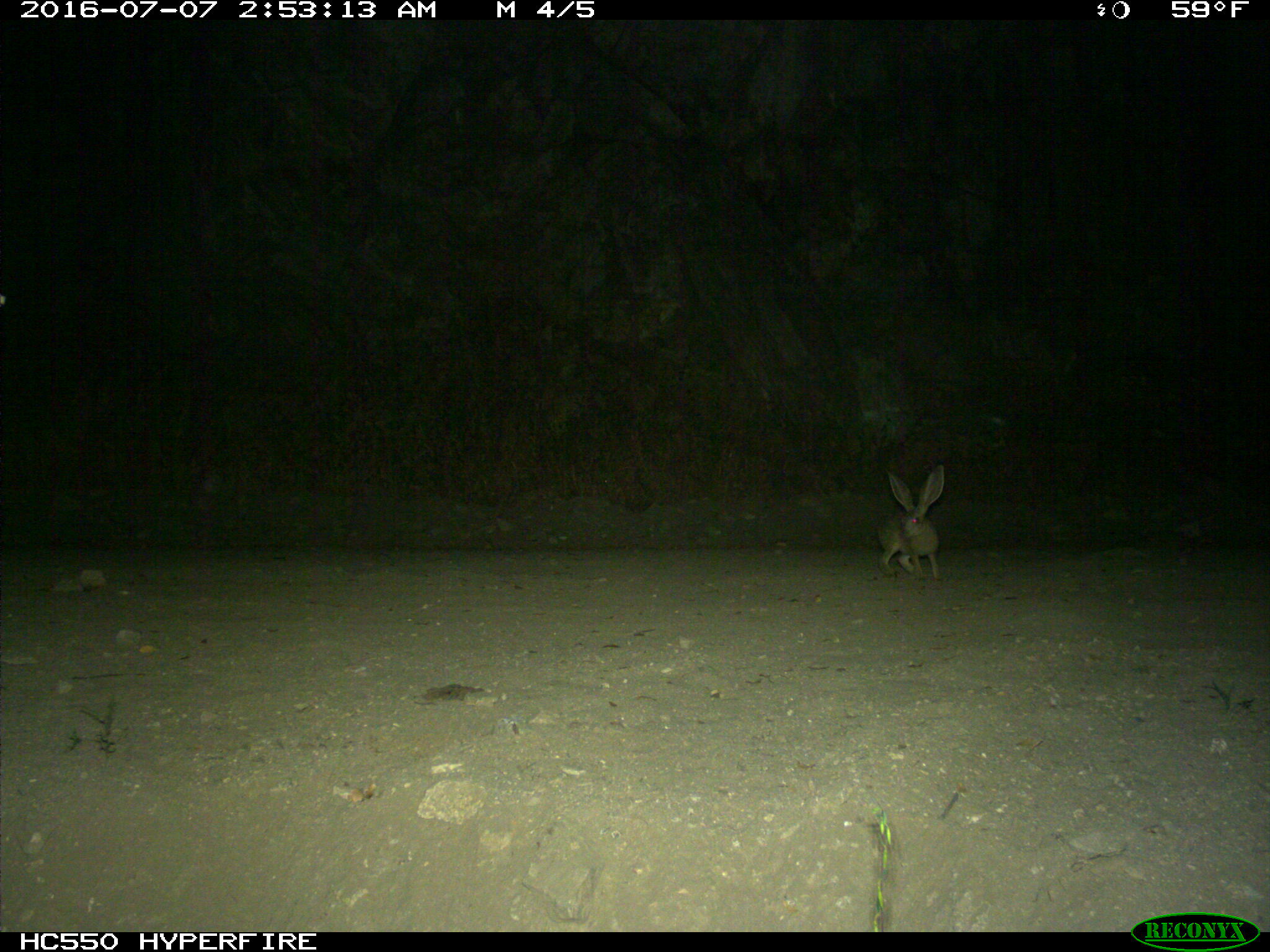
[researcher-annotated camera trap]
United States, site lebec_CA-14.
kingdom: Animalia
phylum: Chordata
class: Mammalia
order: Lagomorpha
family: Leporidae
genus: Lepus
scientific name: Lepus californicus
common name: black-tailed jackrabbit